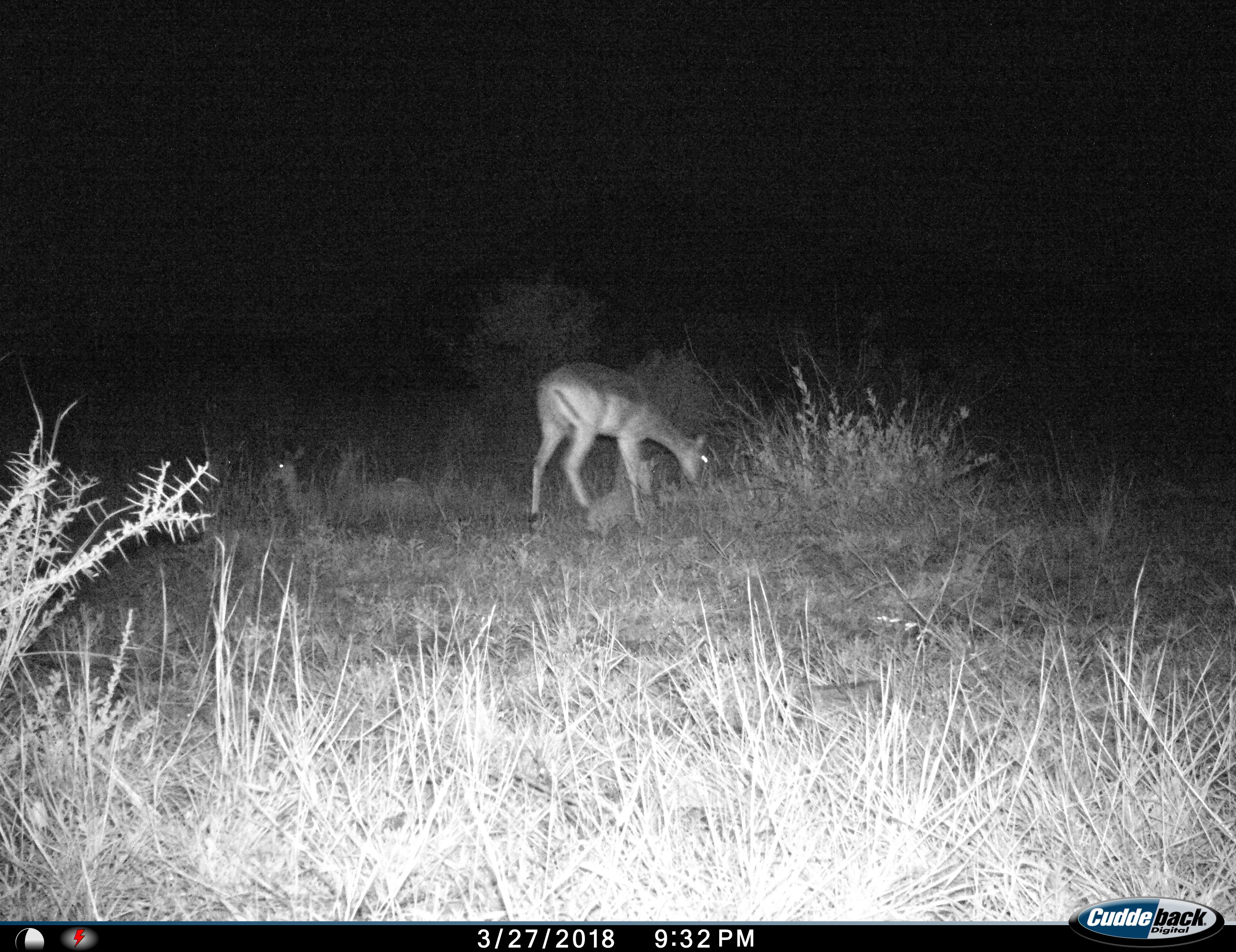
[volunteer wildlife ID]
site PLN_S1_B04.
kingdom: Animalia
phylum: Chordata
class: Mammalia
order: Artiodactyla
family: Bovidae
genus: Aepyceros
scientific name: Aepyceros melampus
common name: impala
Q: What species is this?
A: Impala (Aepyceros melampus).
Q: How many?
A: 2.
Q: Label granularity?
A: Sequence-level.